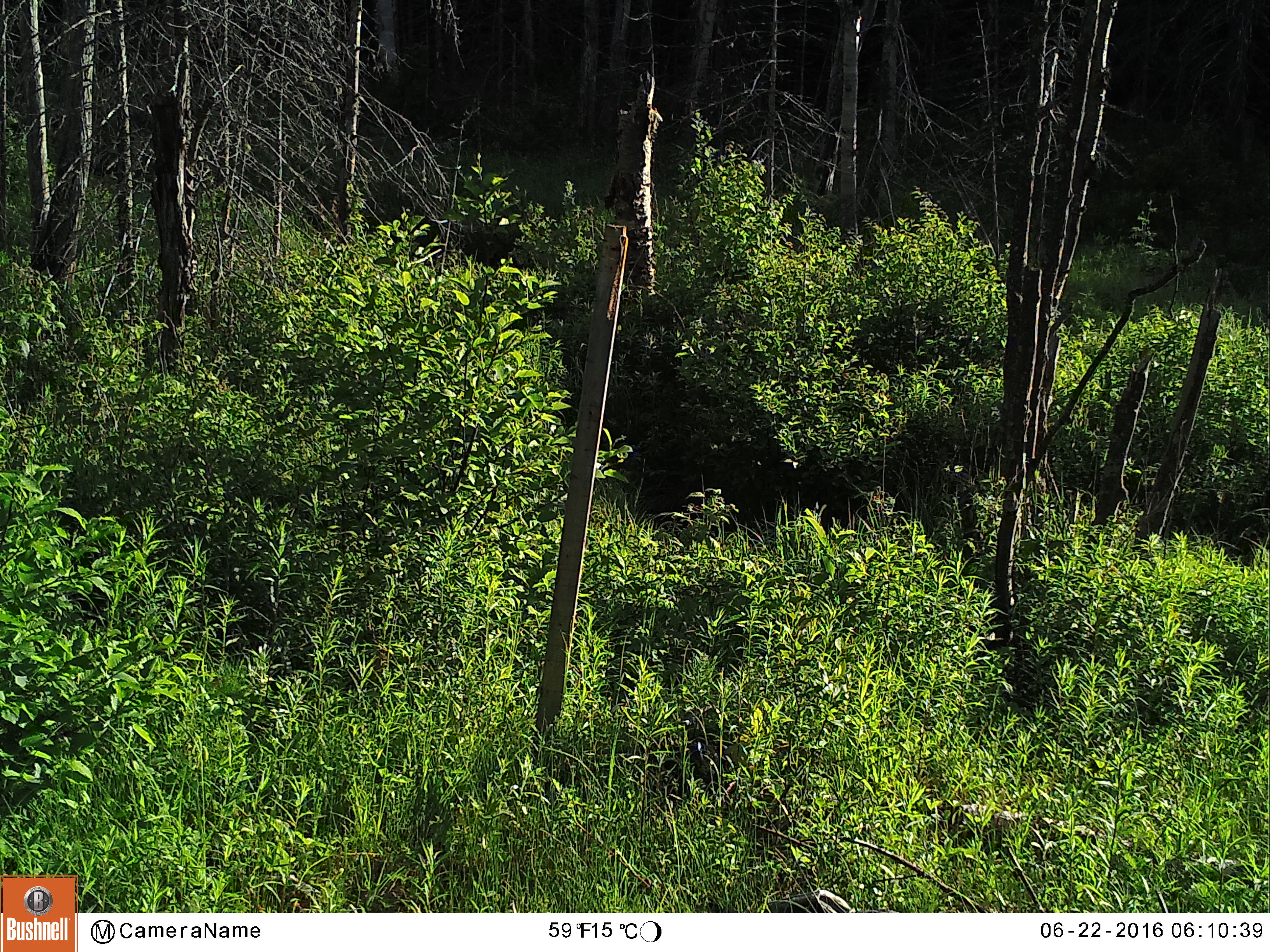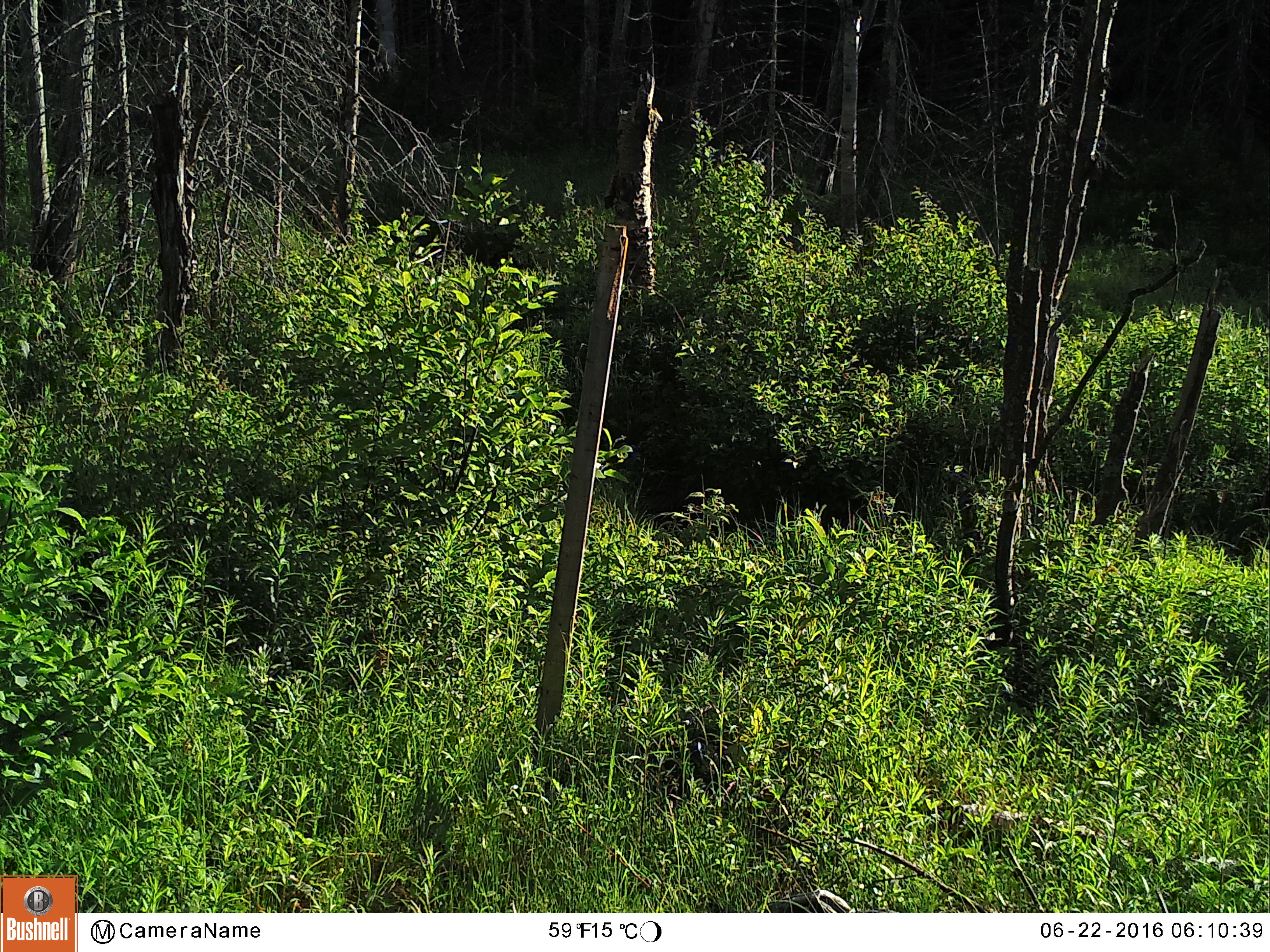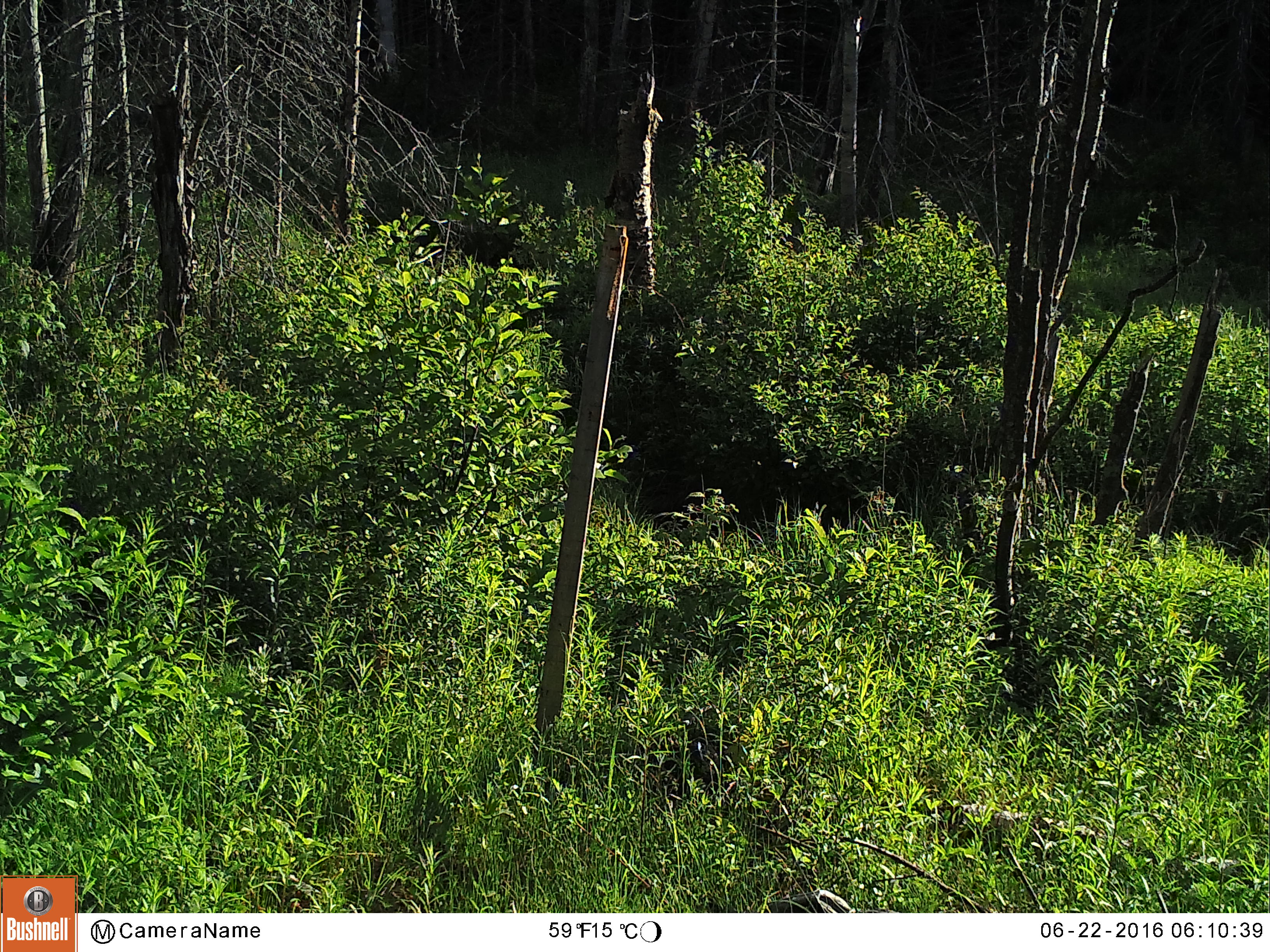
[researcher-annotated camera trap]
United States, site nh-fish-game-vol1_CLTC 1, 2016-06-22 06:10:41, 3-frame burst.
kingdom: Animalia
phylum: Chordata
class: Mammalia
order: Artiodactyla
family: Cervidae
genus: Alces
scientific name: Alces alces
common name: moose